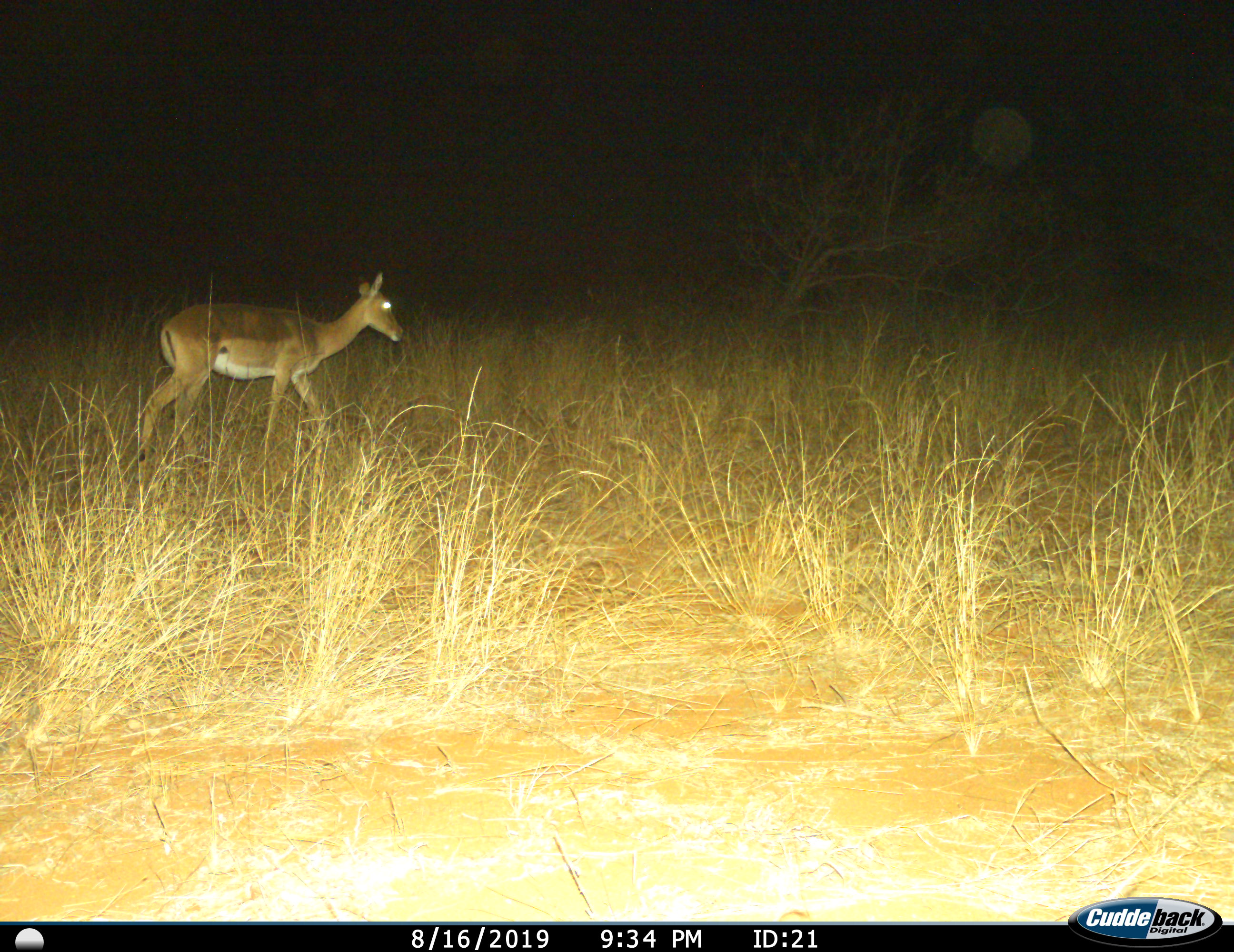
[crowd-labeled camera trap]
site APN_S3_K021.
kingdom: Animalia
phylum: Chordata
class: Mammalia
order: Artiodactyla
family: Bovidae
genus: Aepyceros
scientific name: Aepyceros melampus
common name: impala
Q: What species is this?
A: Impala (Aepyceros melampus).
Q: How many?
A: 1.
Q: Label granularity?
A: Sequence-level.